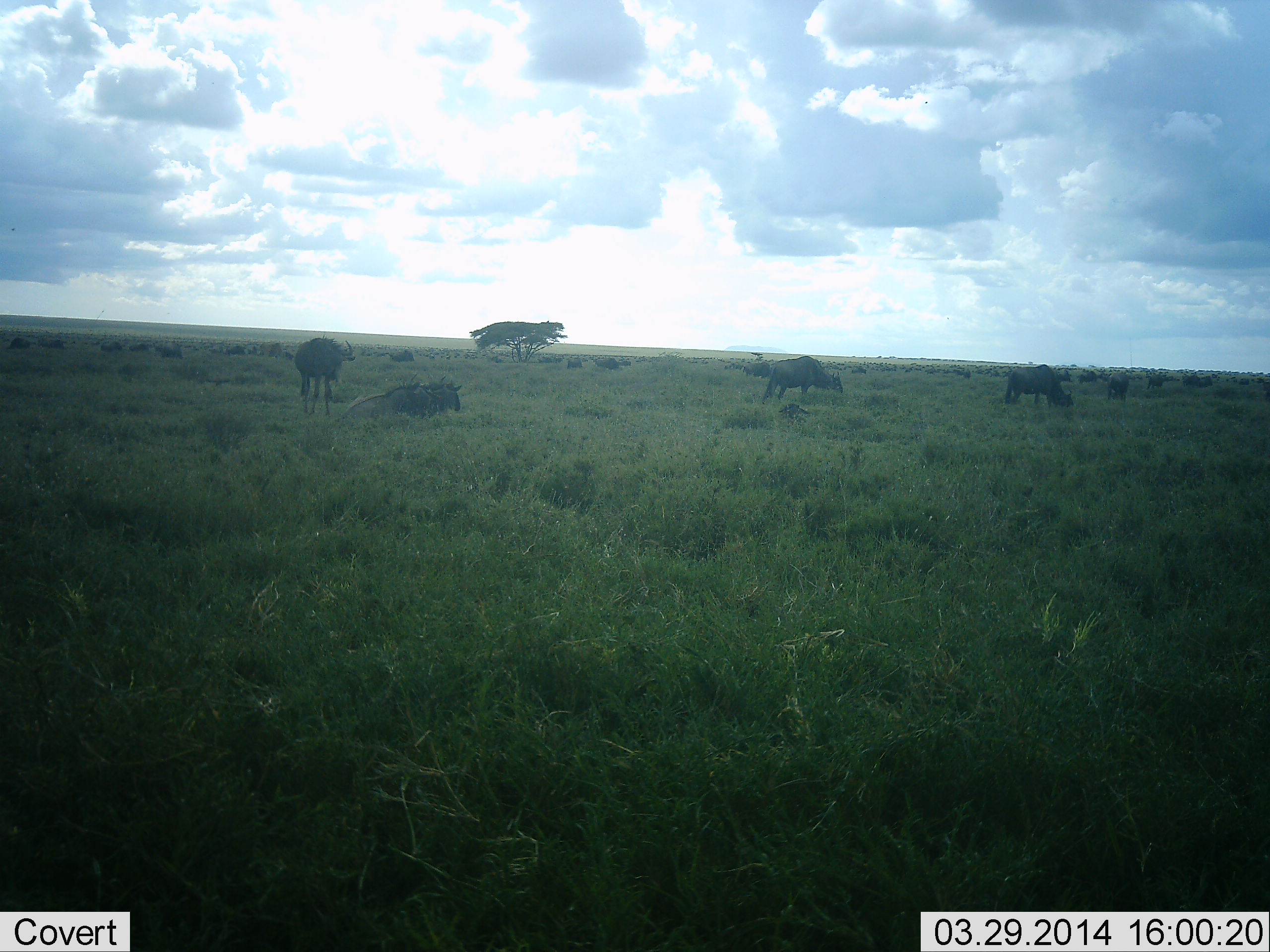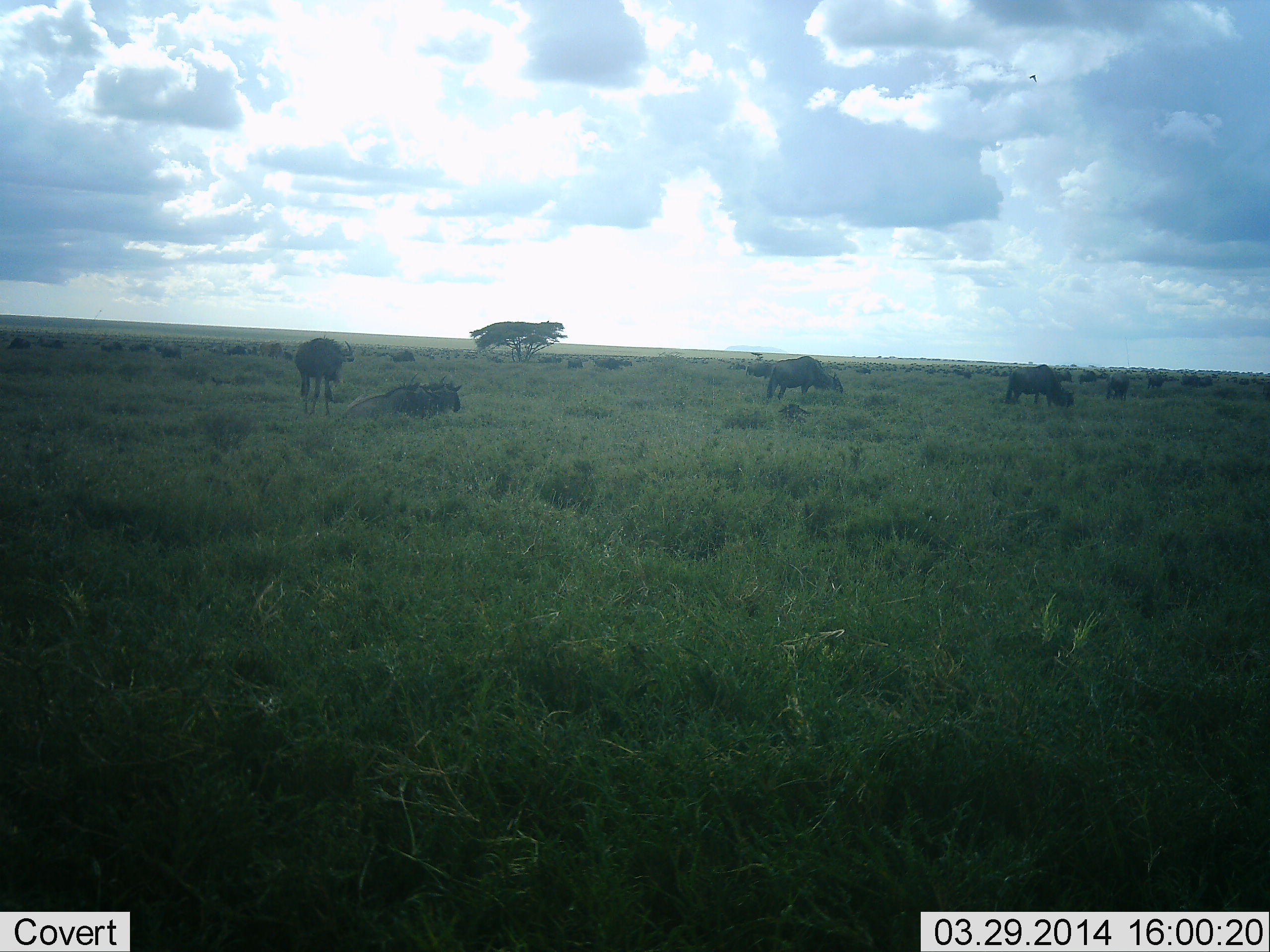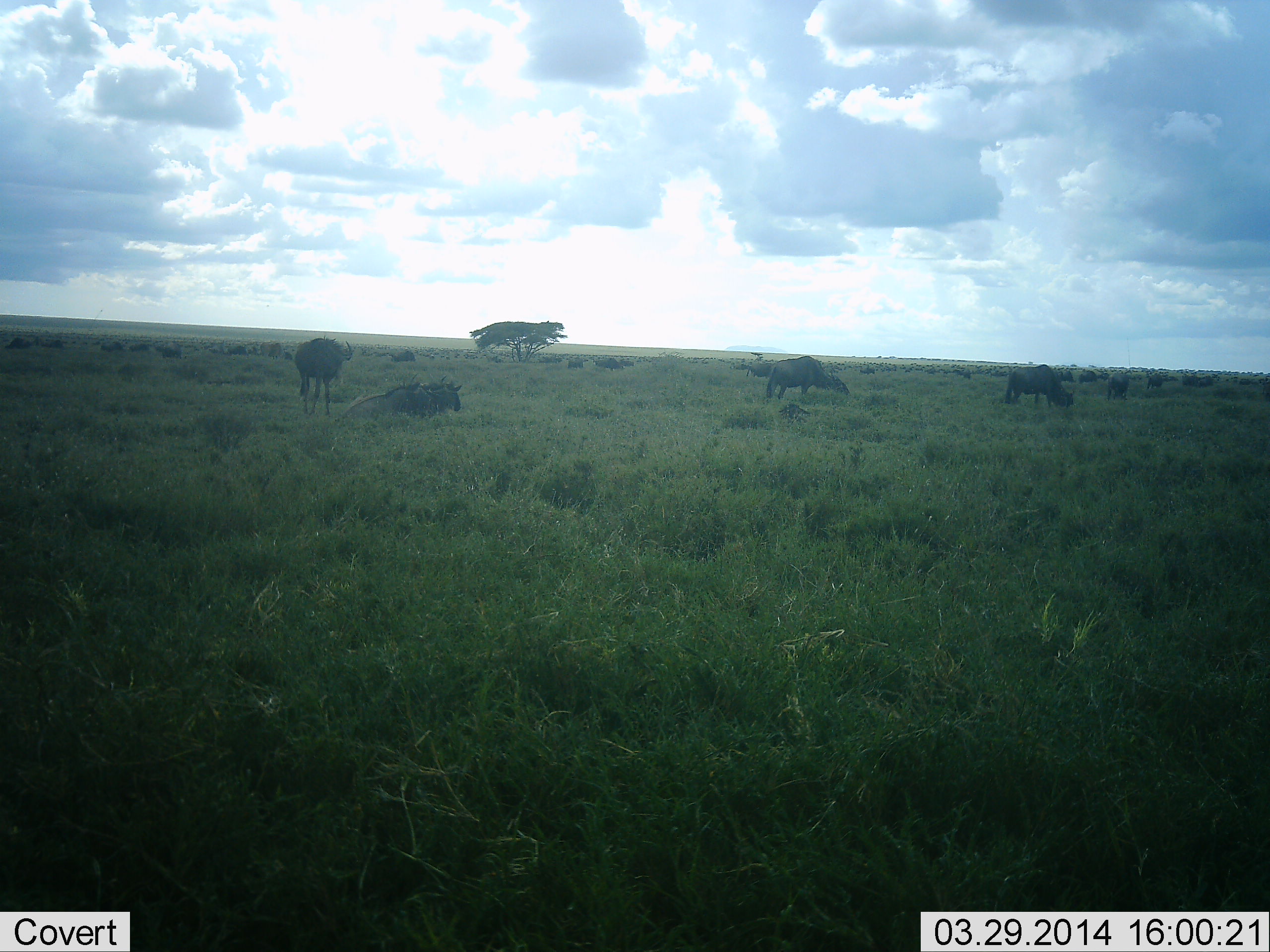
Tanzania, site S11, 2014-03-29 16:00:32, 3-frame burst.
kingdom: Animalia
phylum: Chordata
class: Mammalia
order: Artiodactyla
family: Bovidae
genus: Connochaetes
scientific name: Connochaetes taurinus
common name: blue wildebeest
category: wildebeest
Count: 11-50.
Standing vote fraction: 73%.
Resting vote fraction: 82%.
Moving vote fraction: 27%.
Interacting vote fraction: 0%.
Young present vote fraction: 0%.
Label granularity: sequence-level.